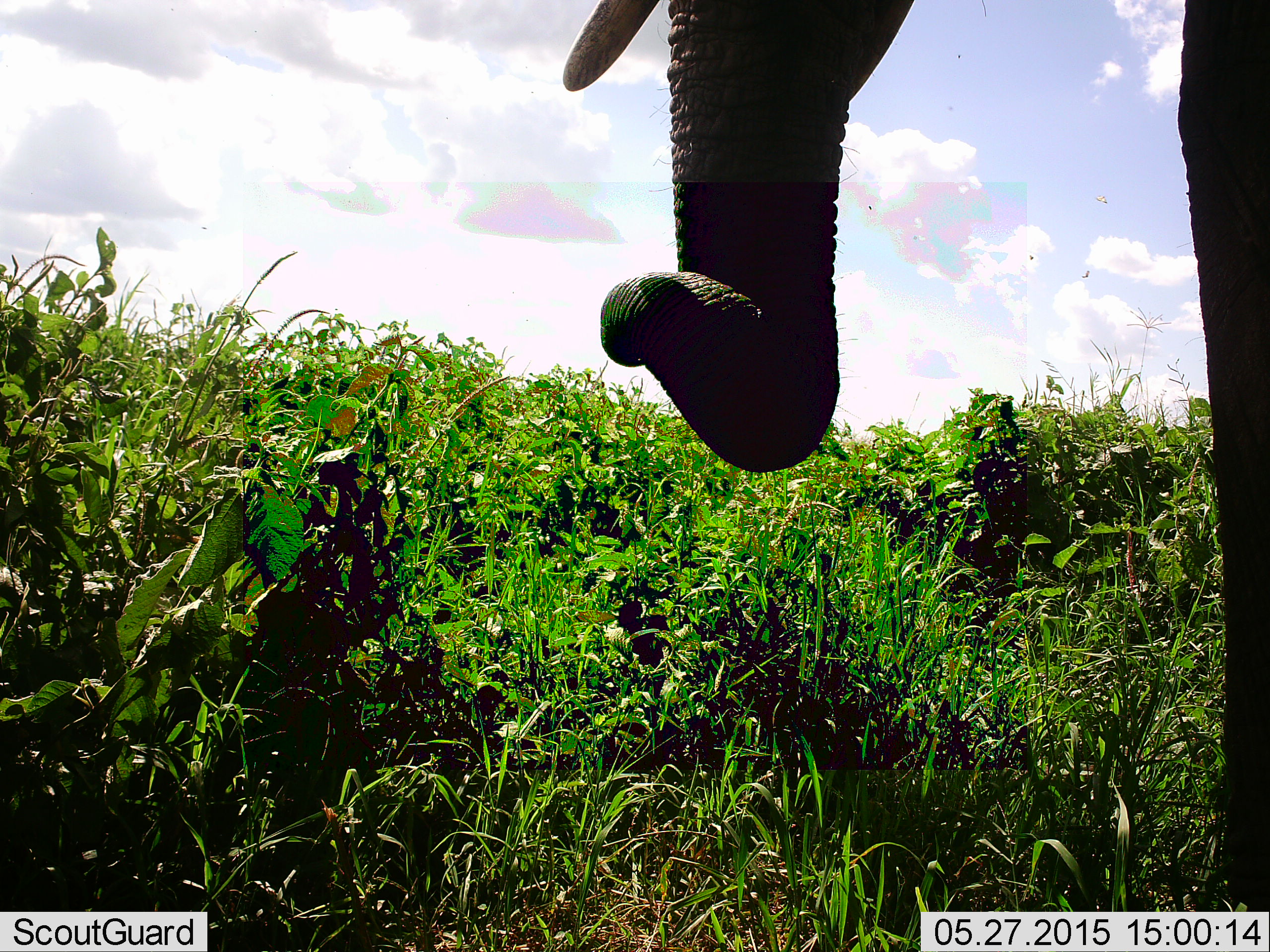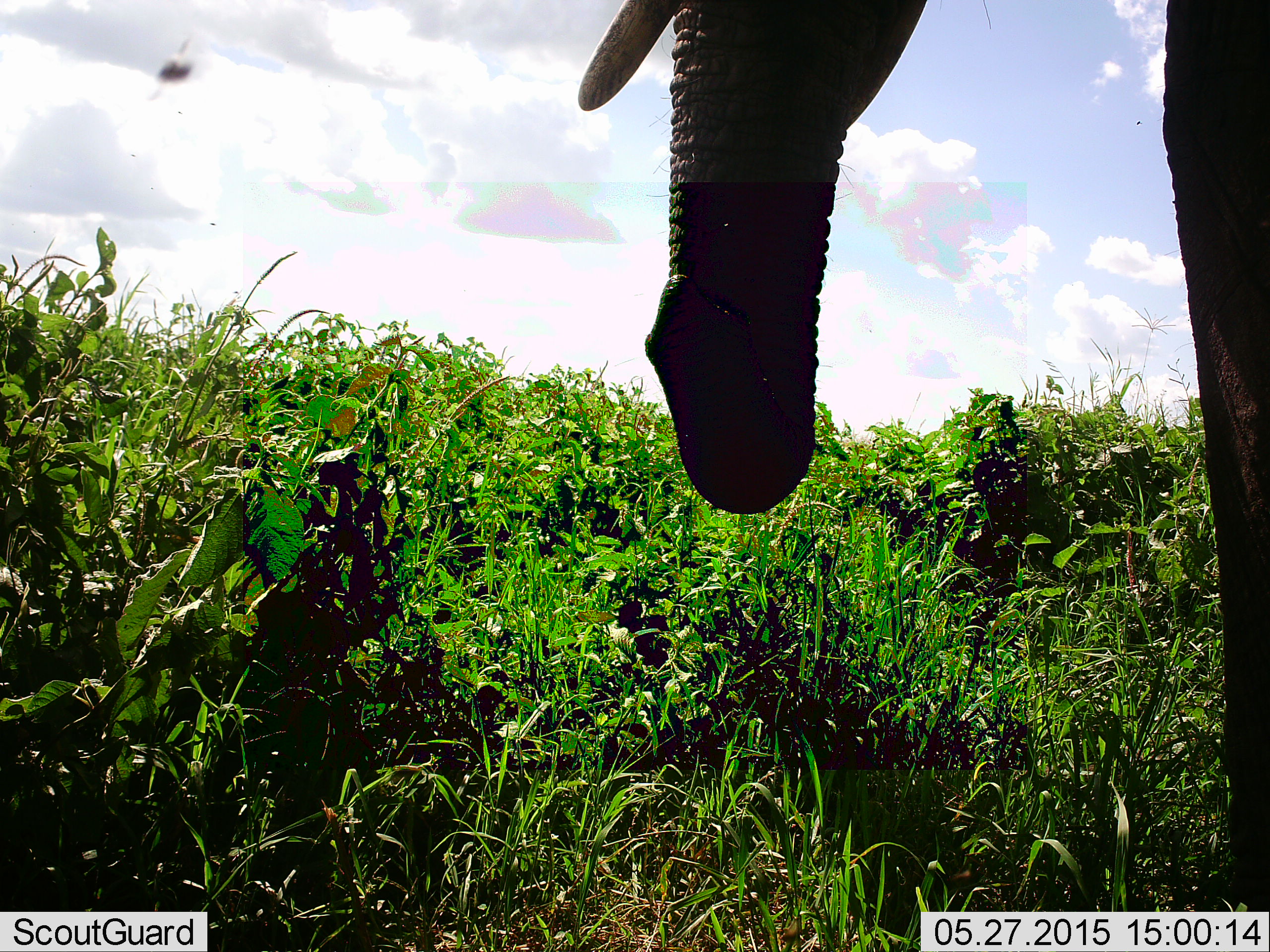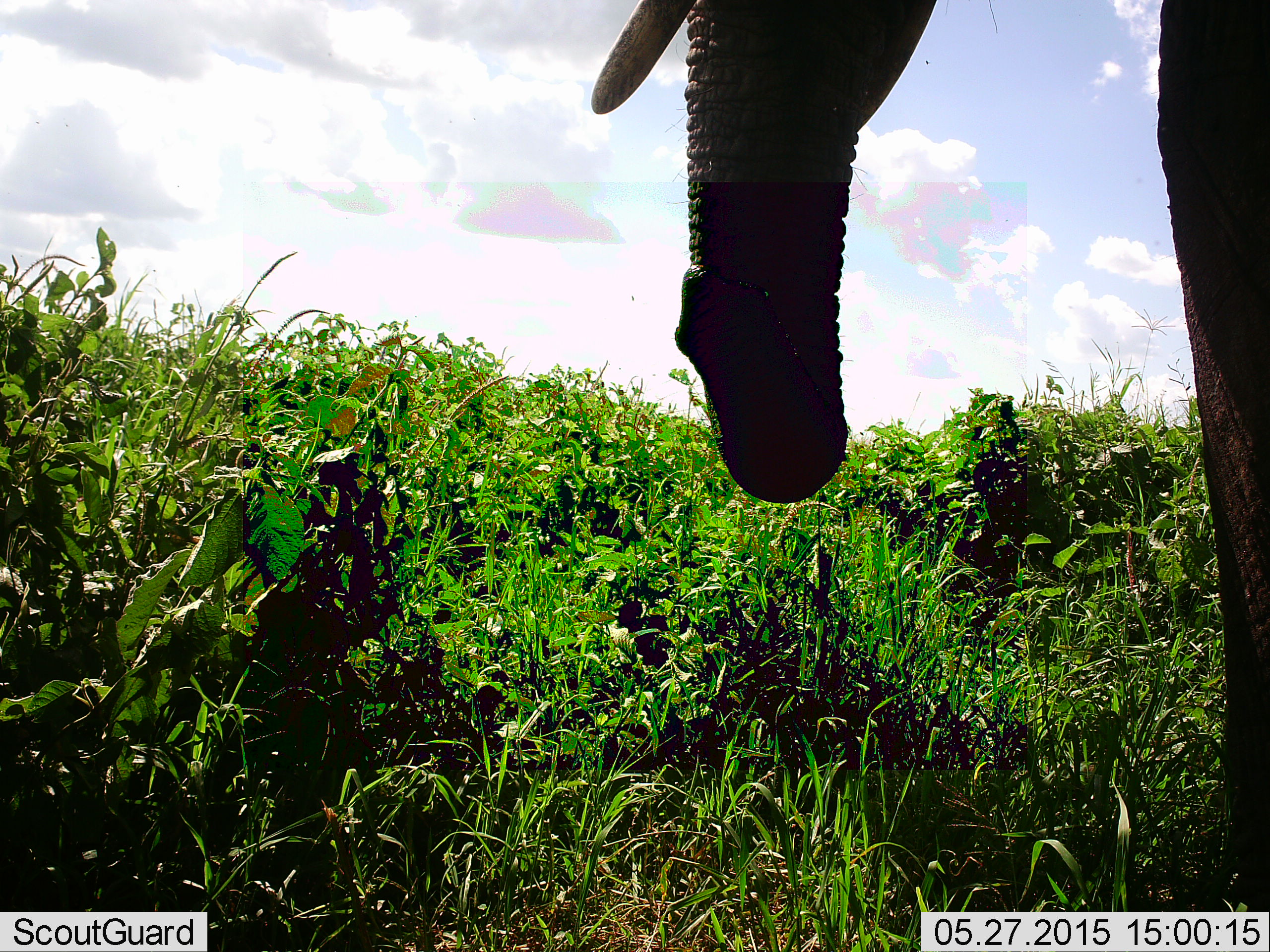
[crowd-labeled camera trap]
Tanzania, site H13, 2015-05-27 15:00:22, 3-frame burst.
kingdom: Animalia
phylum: Chordata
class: Mammalia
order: Proboscidea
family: Elephantidae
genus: Loxodonta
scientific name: Loxodonta africana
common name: african bush elephant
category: elephant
Elephant (african bush elephant) (Loxodonta africana), count 1. Behavior (volunteer vote fractions): standing 85%, resting 0%, moving 8%, interacting 0%. Young present (vote fraction): 0%. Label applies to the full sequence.